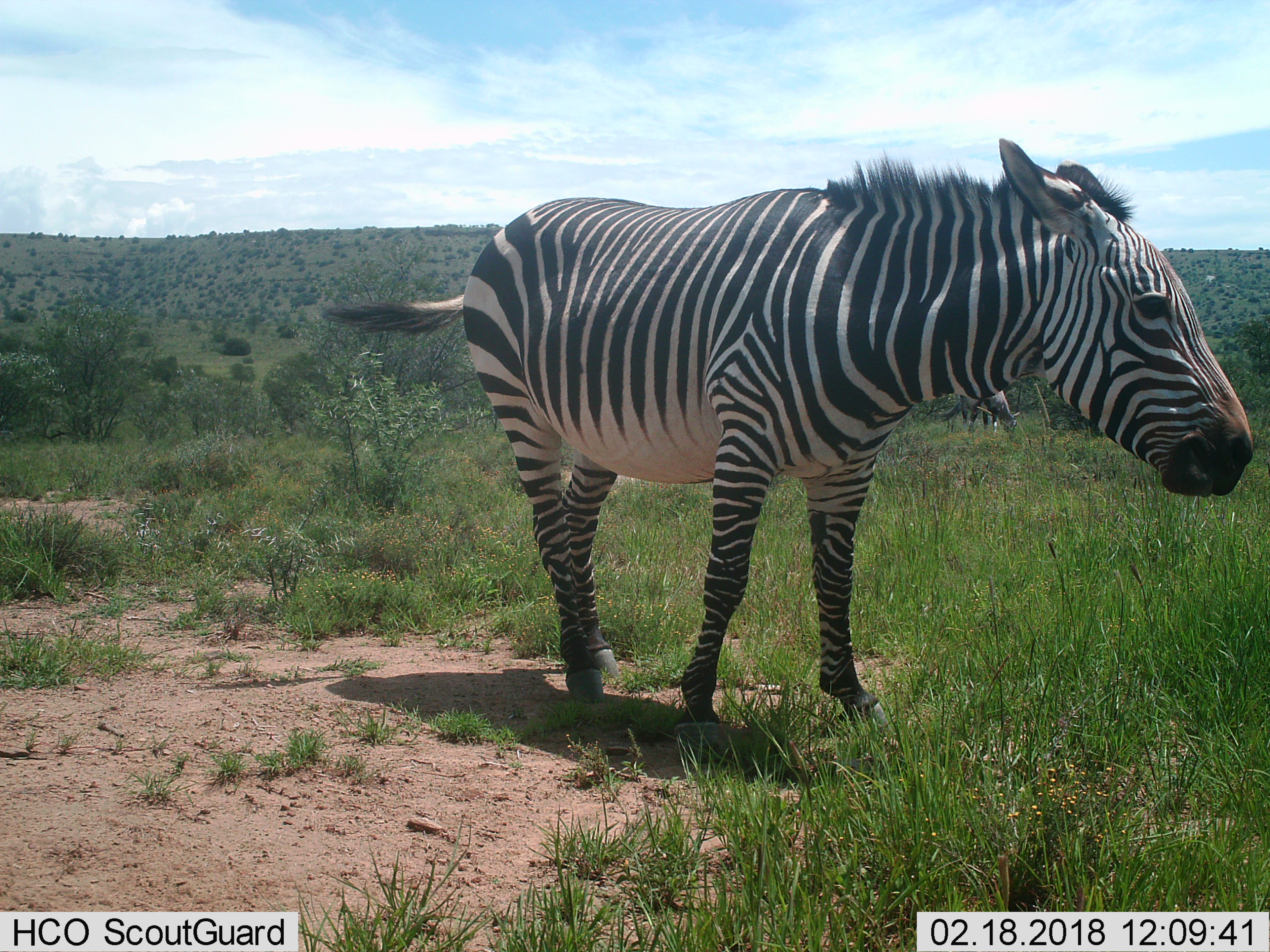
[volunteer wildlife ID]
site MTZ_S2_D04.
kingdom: Animalia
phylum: Chordata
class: Mammalia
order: Perissodactyla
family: Equidae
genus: Equus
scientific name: Equus zebra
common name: mountain zebra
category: zebramountain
Zebramountain (mountain zebra) (Equus zebra), count 1. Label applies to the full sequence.